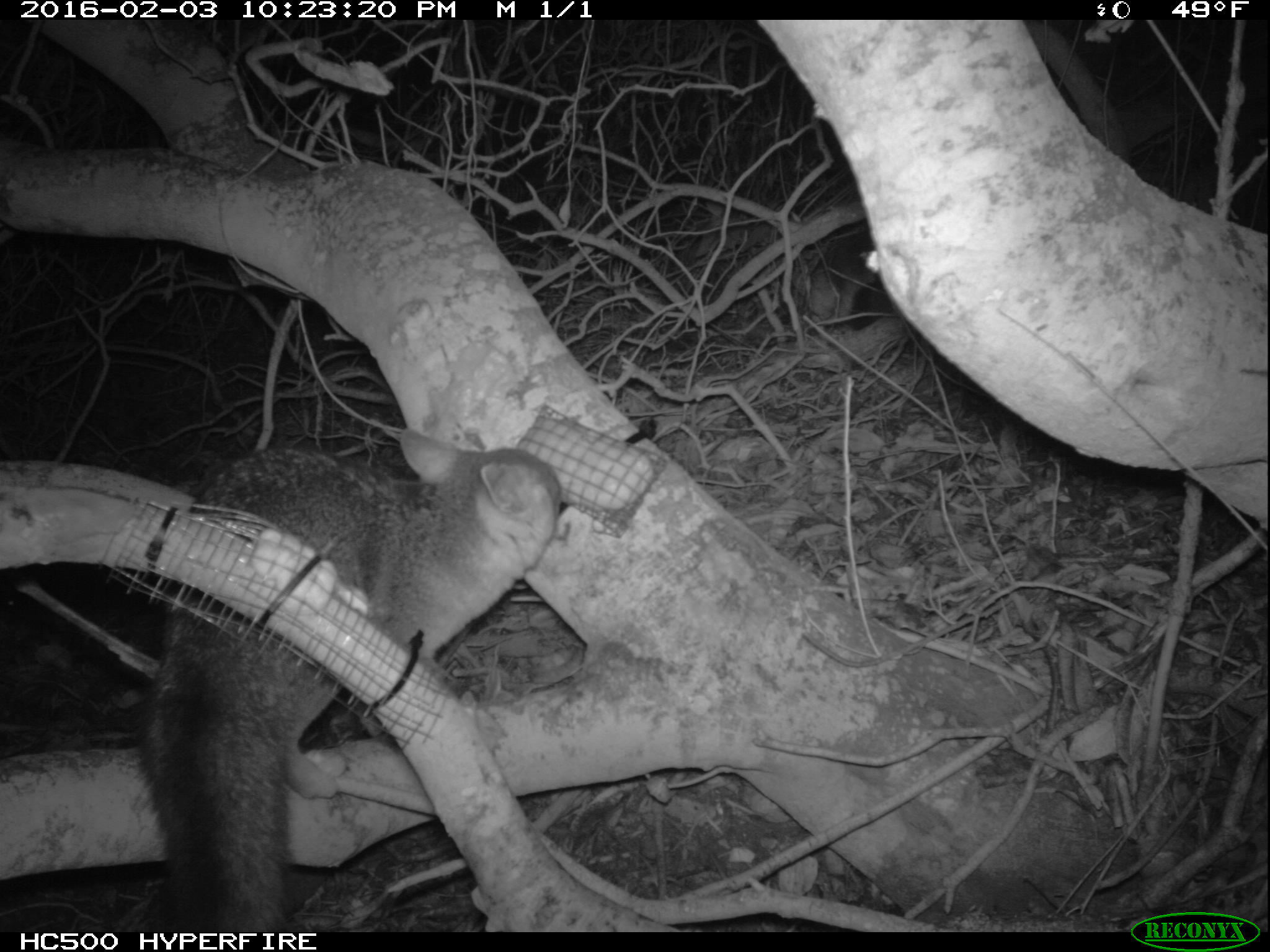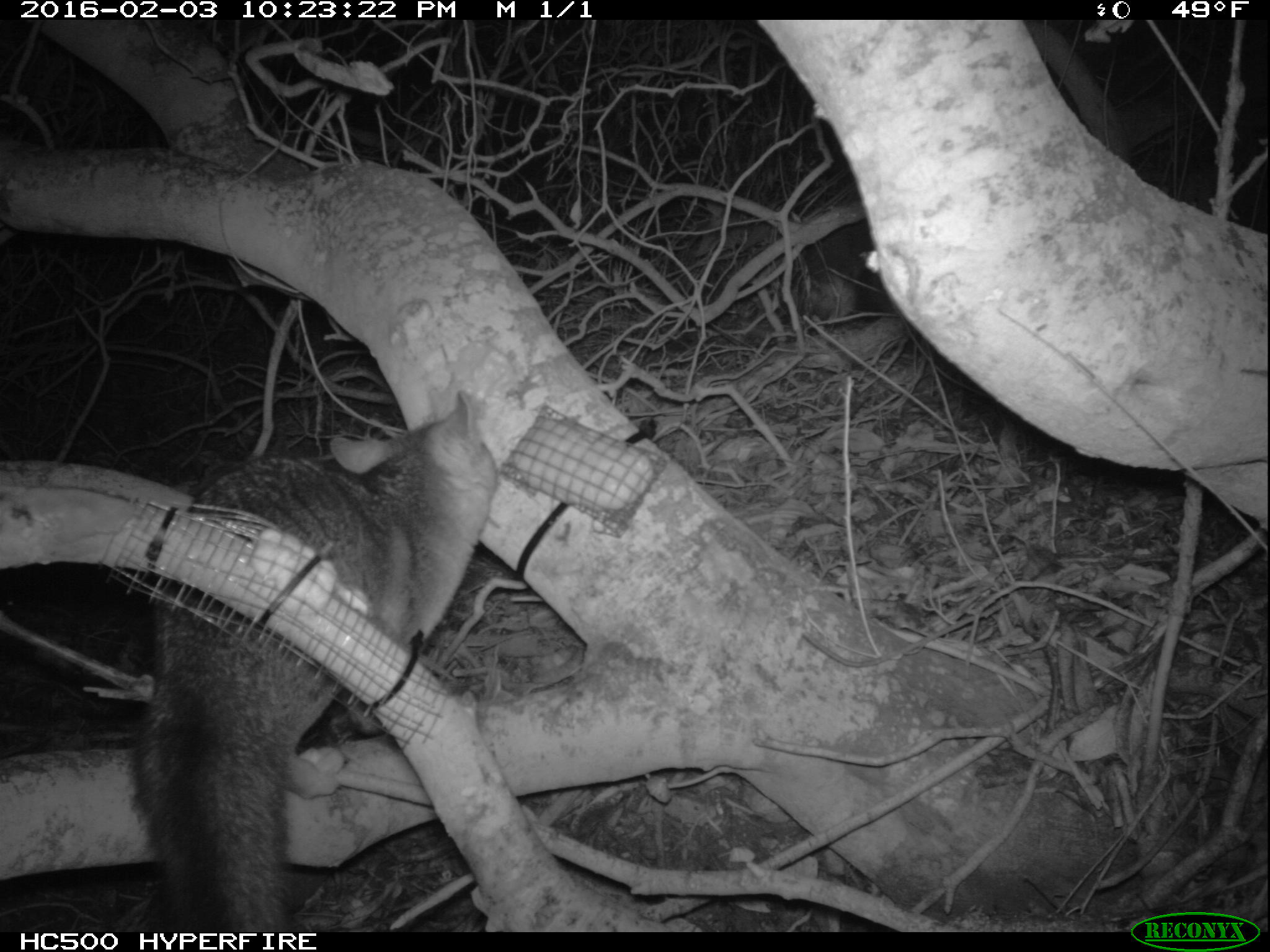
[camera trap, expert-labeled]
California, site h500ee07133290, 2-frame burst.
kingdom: Animalia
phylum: Chordata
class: Mammalia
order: Carnivora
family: Canidae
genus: Urocyon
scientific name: Urocyon littoralis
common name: island fox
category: fox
Fox (island fox) (Urocyon littoralis).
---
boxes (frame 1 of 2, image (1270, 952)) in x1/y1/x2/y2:
fox: 132/428/559/932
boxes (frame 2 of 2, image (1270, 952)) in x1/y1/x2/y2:
fox: 128/390/499/933